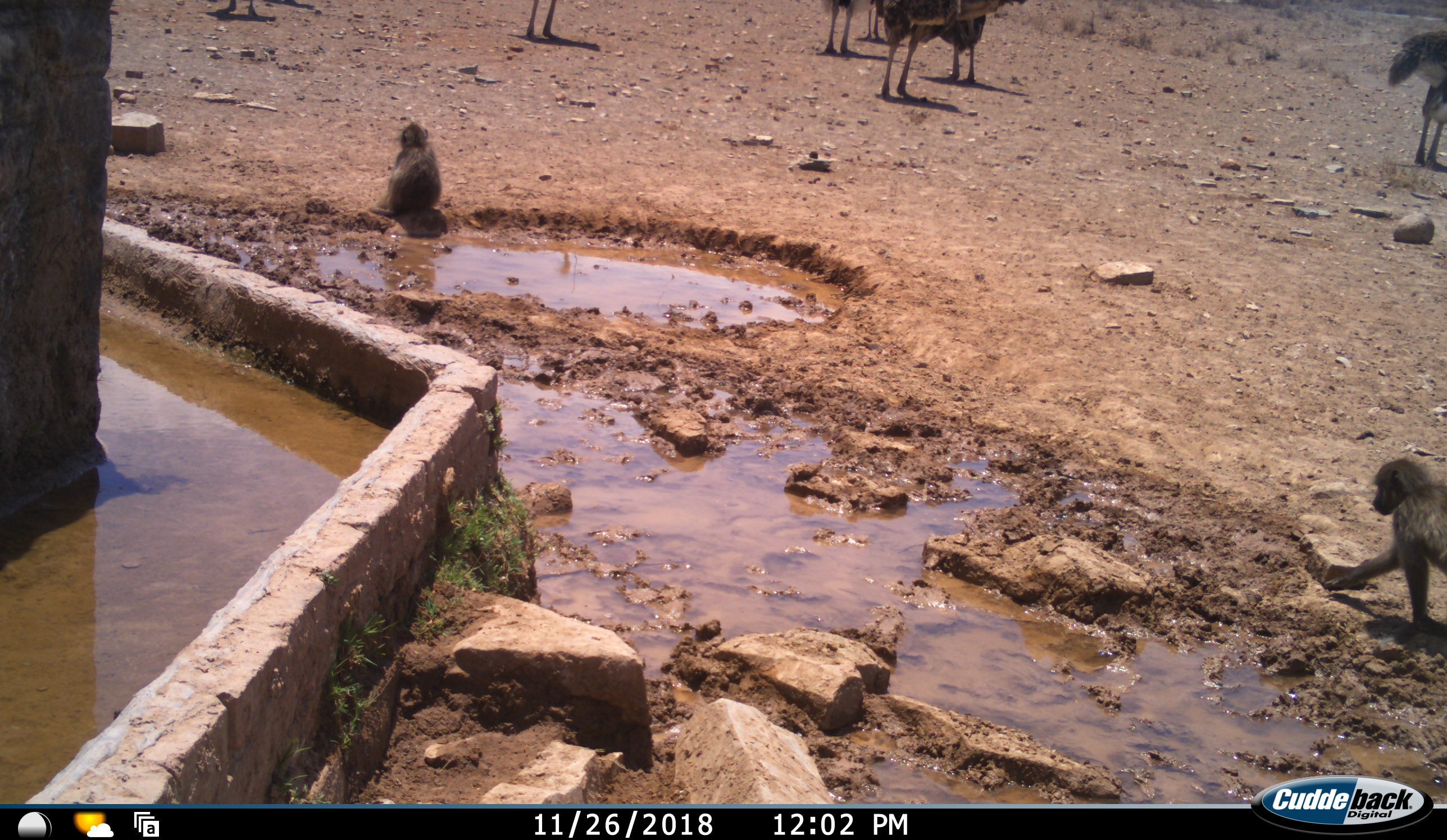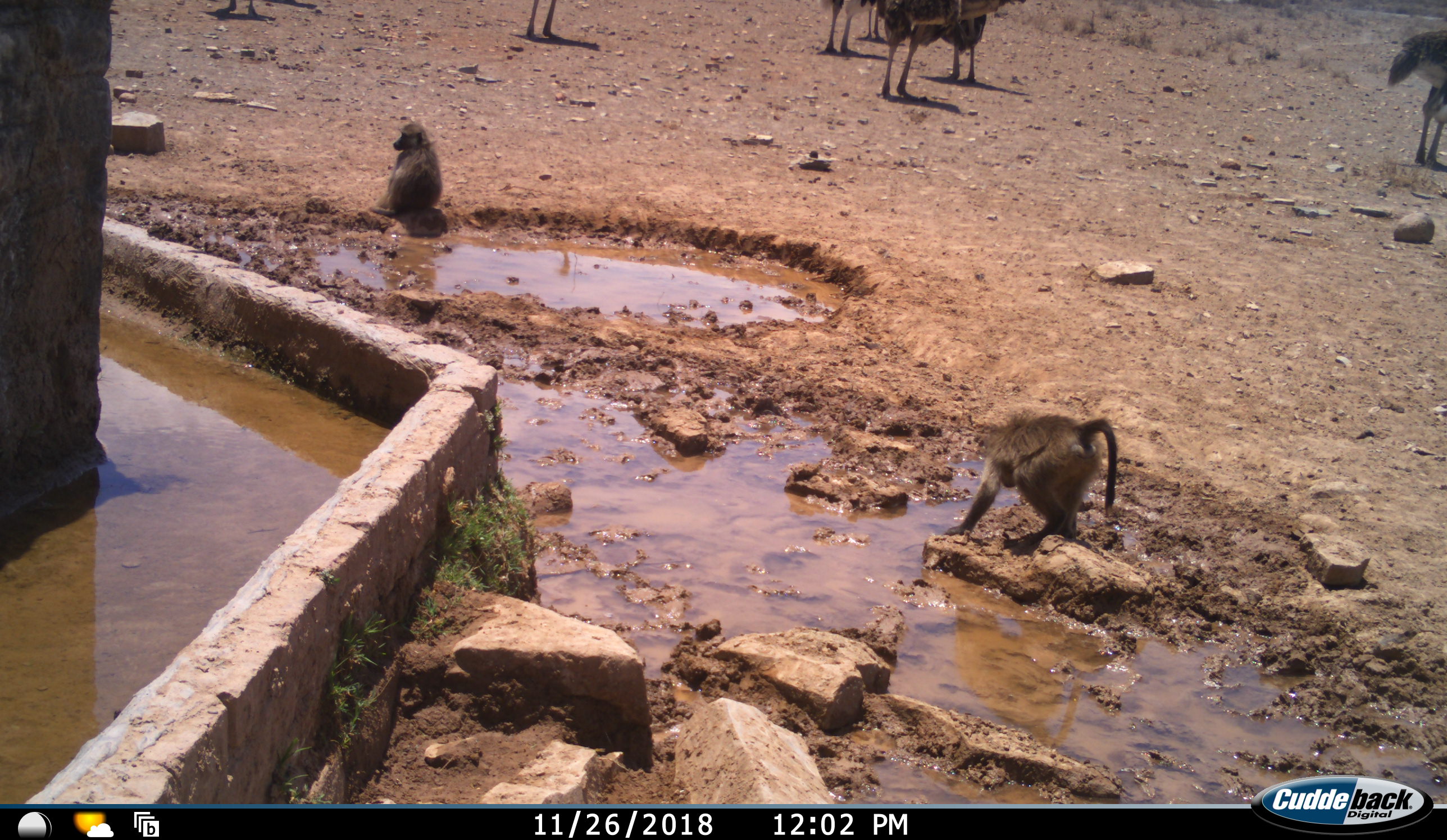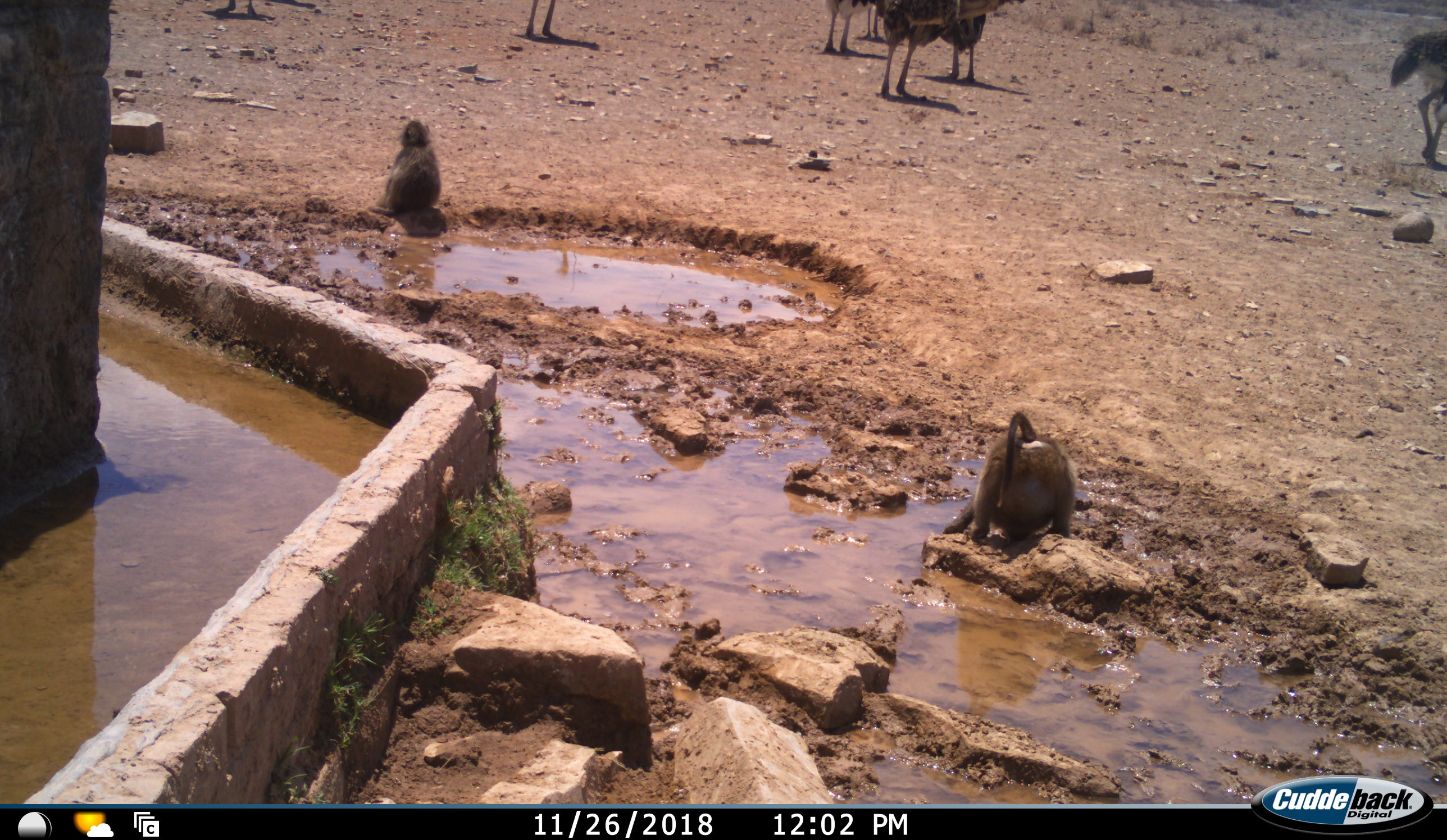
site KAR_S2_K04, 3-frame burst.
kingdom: Animalia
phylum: Chordata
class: Mammalia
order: Primates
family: Cercopithecidae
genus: Papio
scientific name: Papio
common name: baboon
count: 2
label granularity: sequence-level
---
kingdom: Animalia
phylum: Chordata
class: Aves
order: Struthioniformes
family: Struthionidae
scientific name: Struthionidae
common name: ostrich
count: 7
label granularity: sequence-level